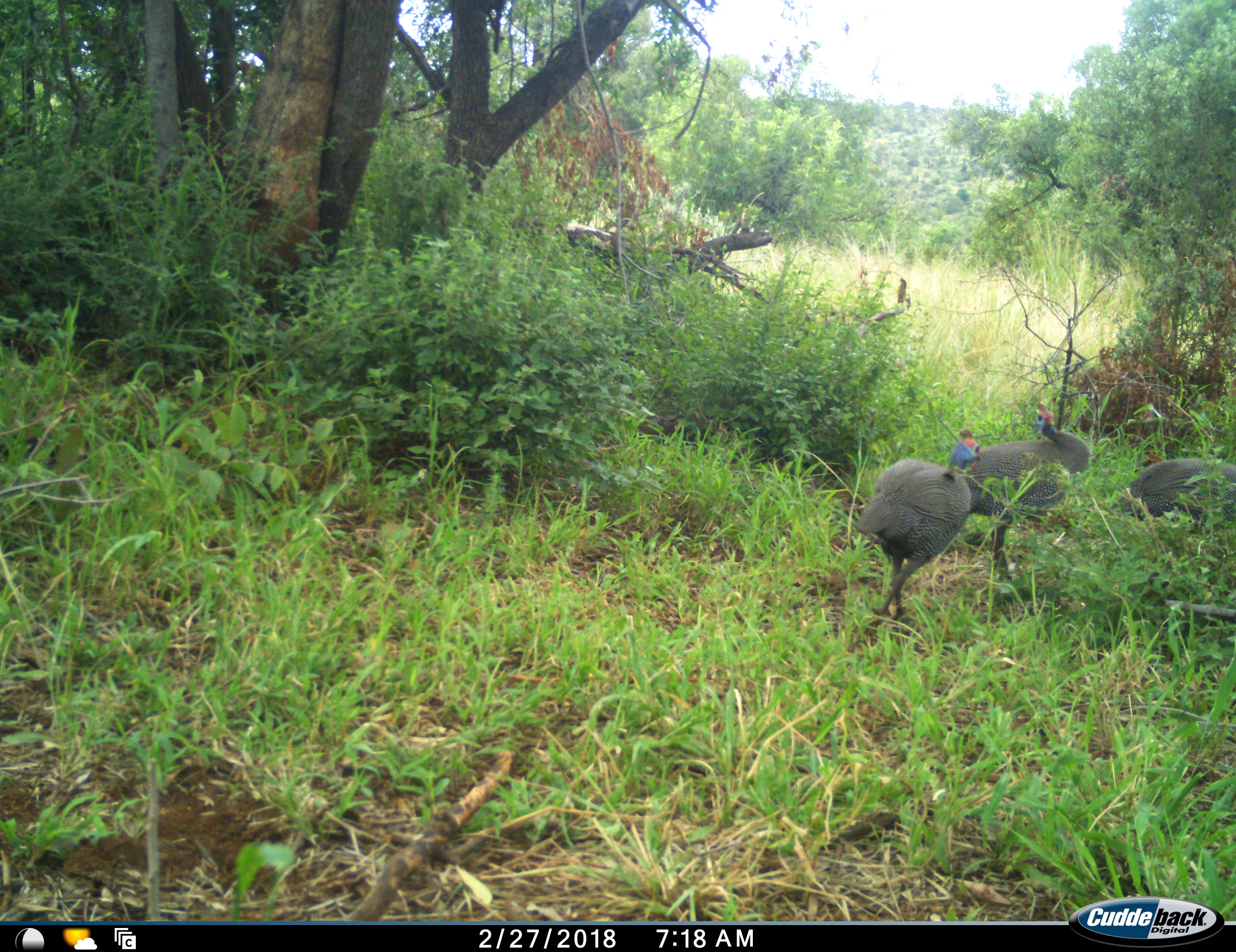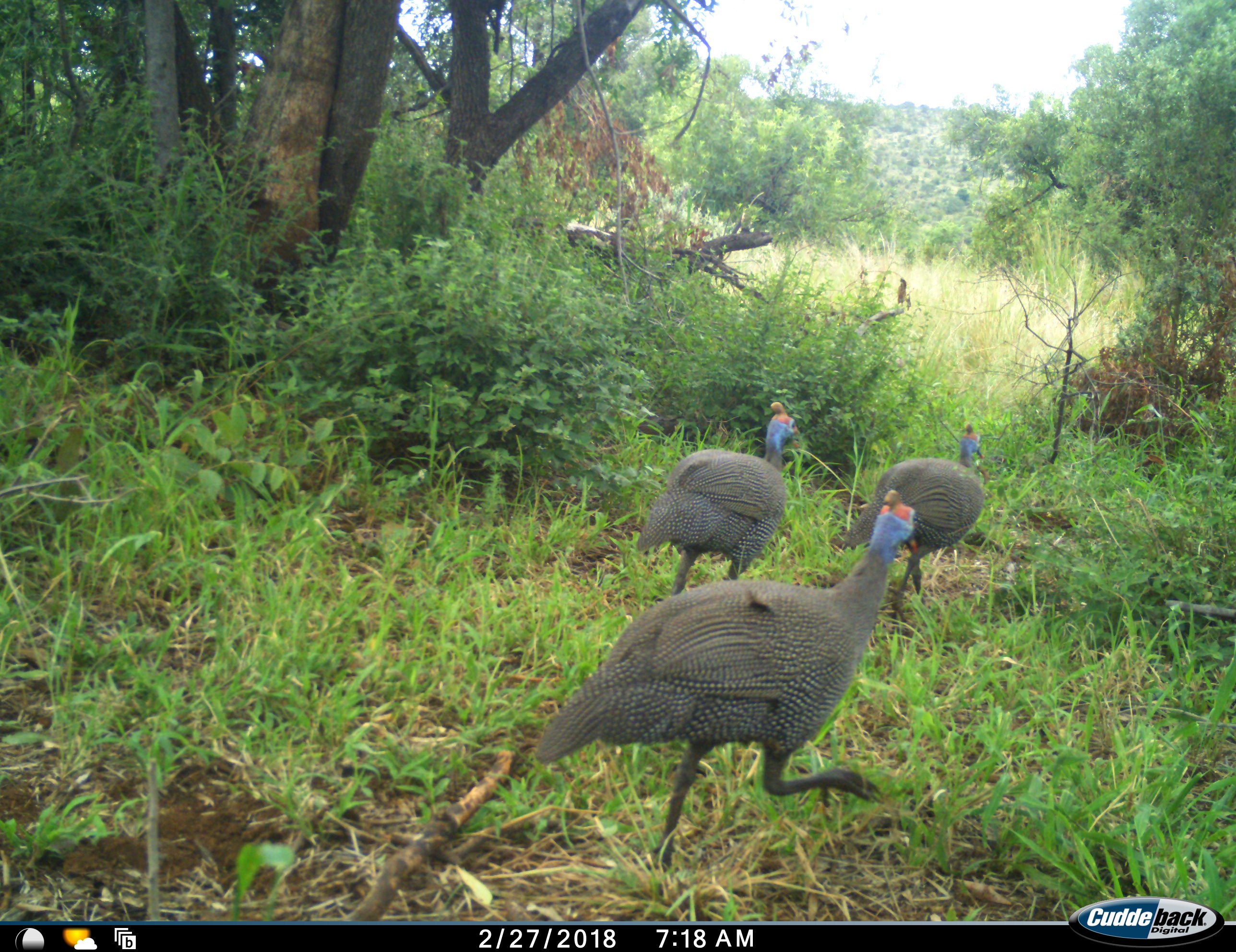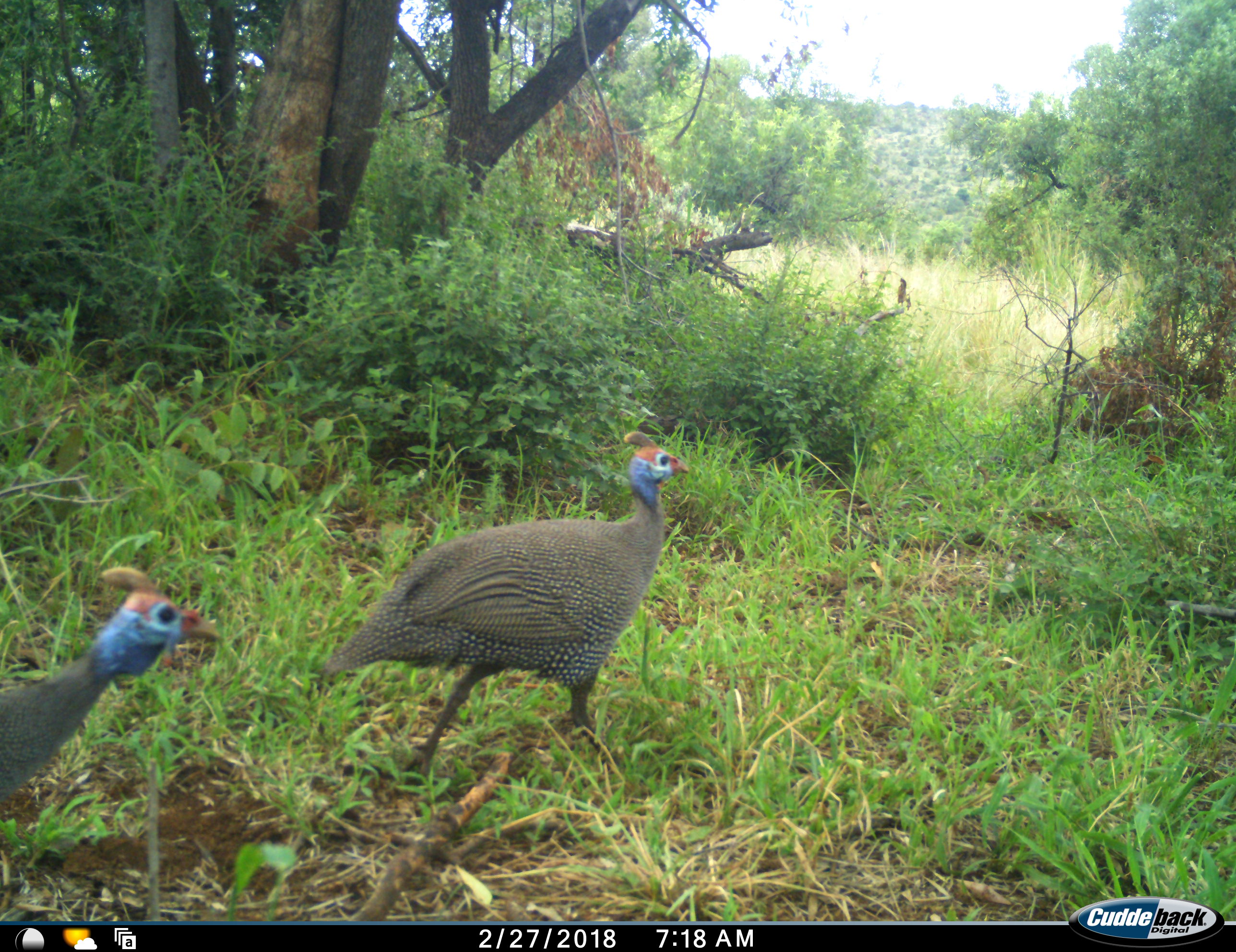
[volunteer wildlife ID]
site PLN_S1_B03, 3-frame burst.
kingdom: Animalia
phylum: Chordata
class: Aves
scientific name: Aves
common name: bird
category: birdother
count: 3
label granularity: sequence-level